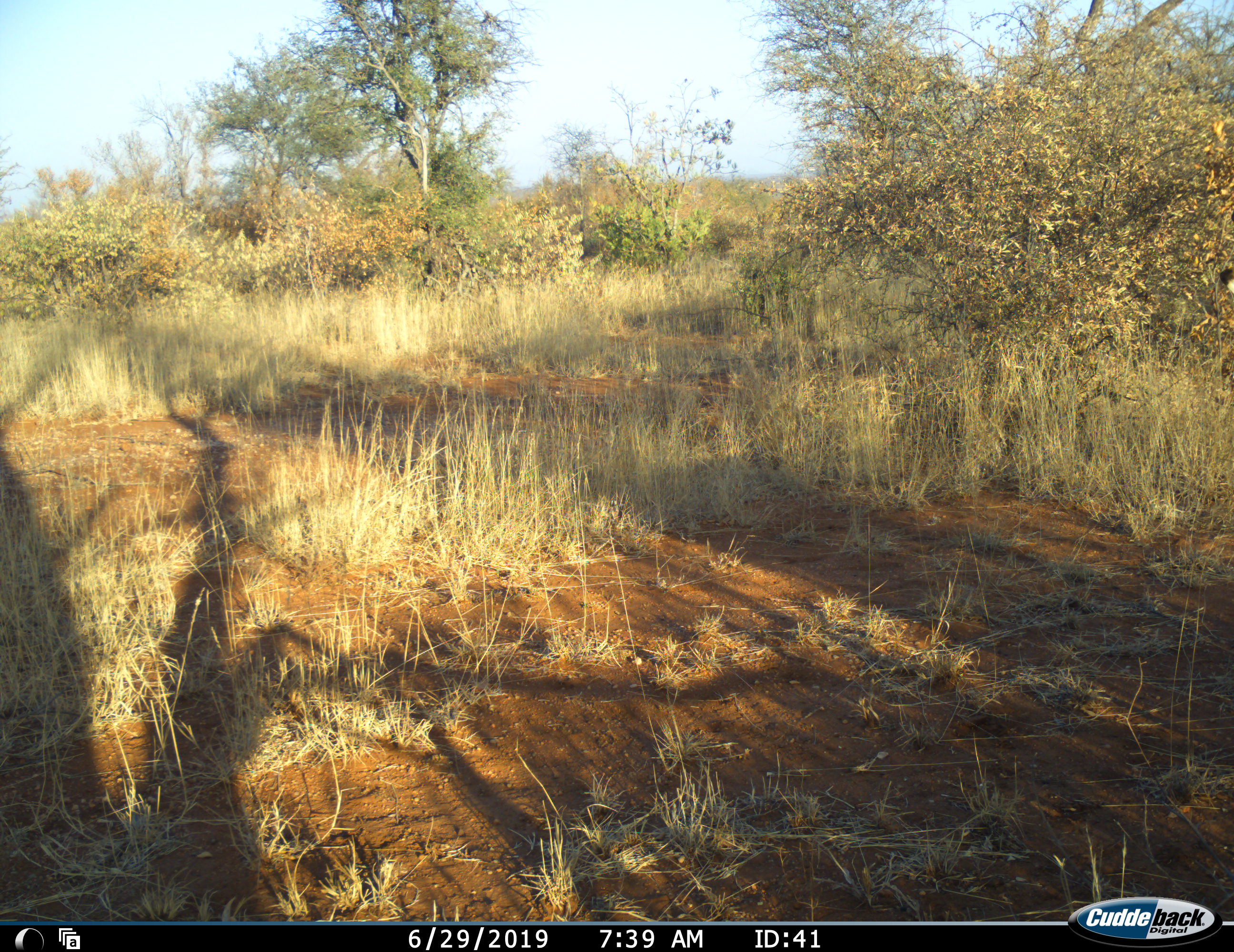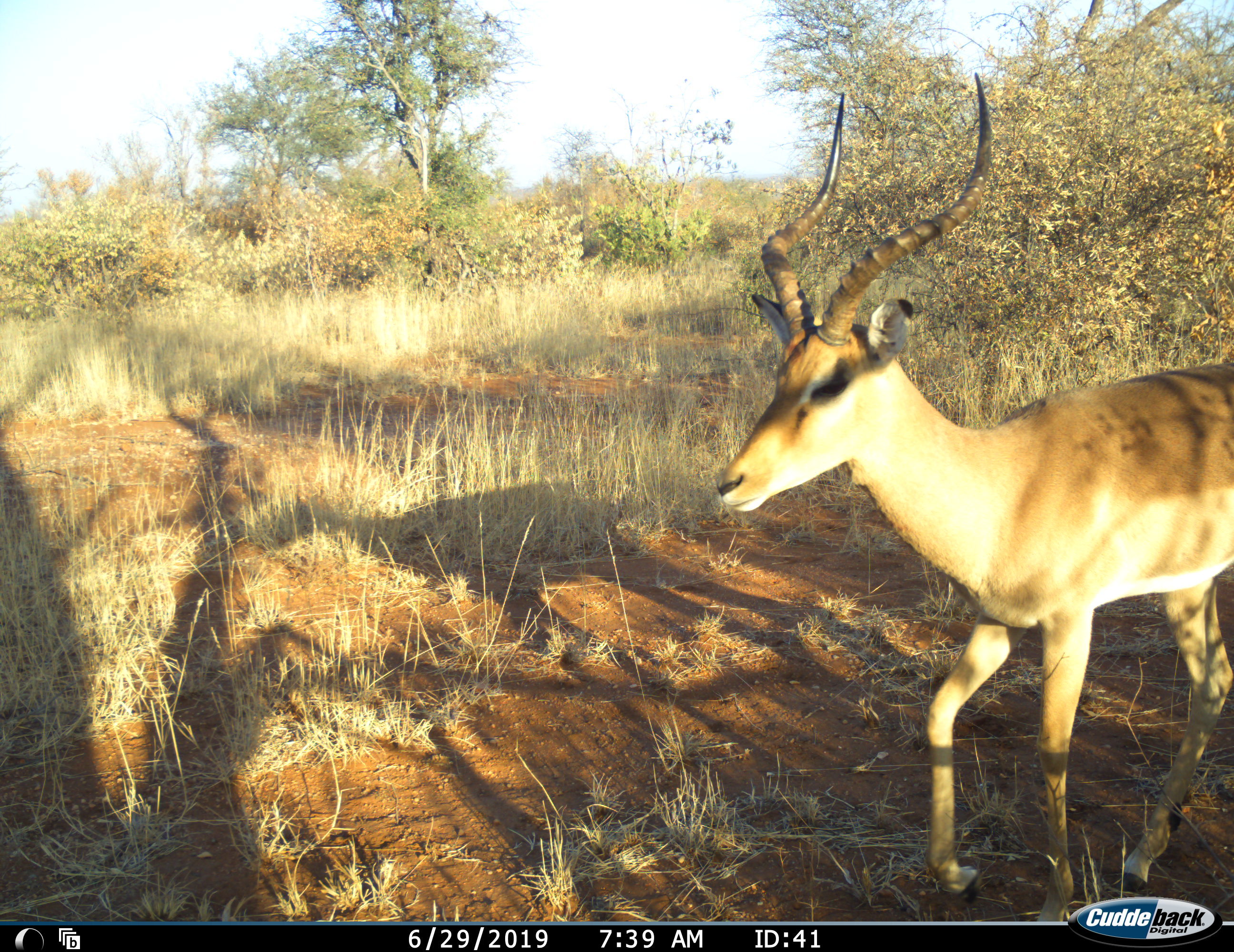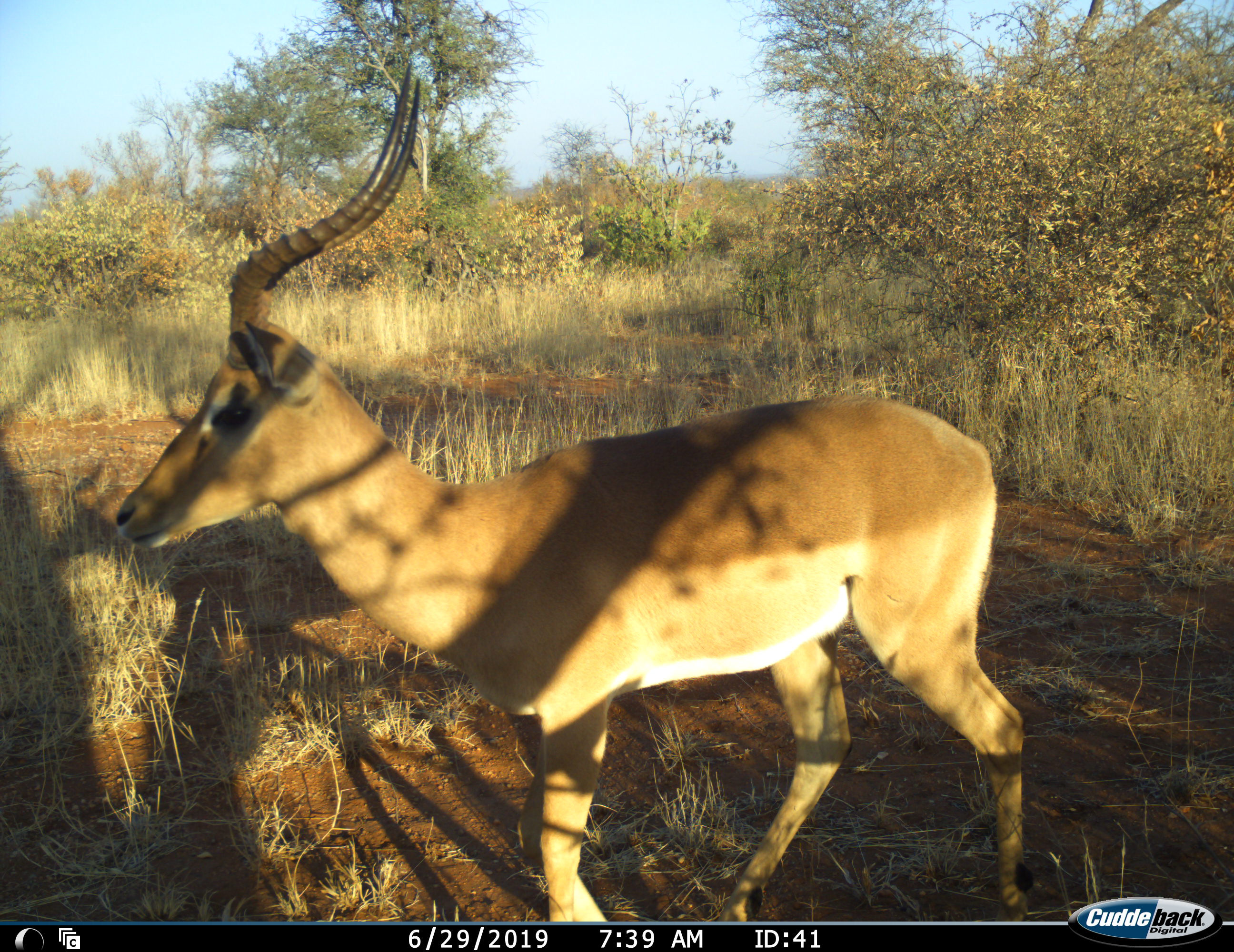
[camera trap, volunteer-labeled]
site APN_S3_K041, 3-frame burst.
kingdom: Animalia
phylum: Chordata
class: Mammalia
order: Artiodactyla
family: Bovidae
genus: Aepyceros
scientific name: Aepyceros melampus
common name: impala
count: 1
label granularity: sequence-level